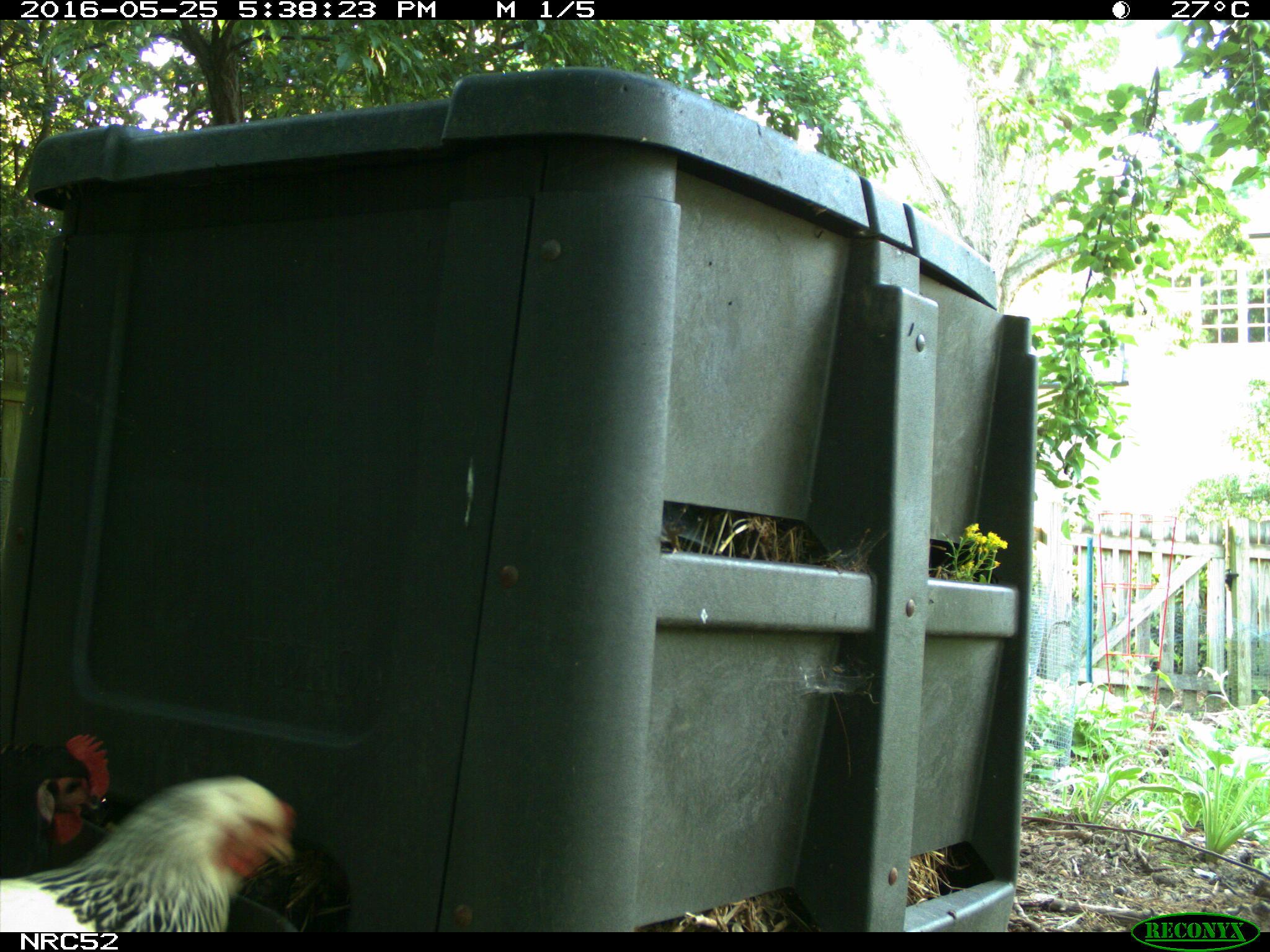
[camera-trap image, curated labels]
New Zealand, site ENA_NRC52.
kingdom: Animalia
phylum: Chordata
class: Aves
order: Galliformes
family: Phasianidae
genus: Gallus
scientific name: Gallus gallus domesticus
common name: chicken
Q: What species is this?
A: Chicken (Gallus gallus domesticus).